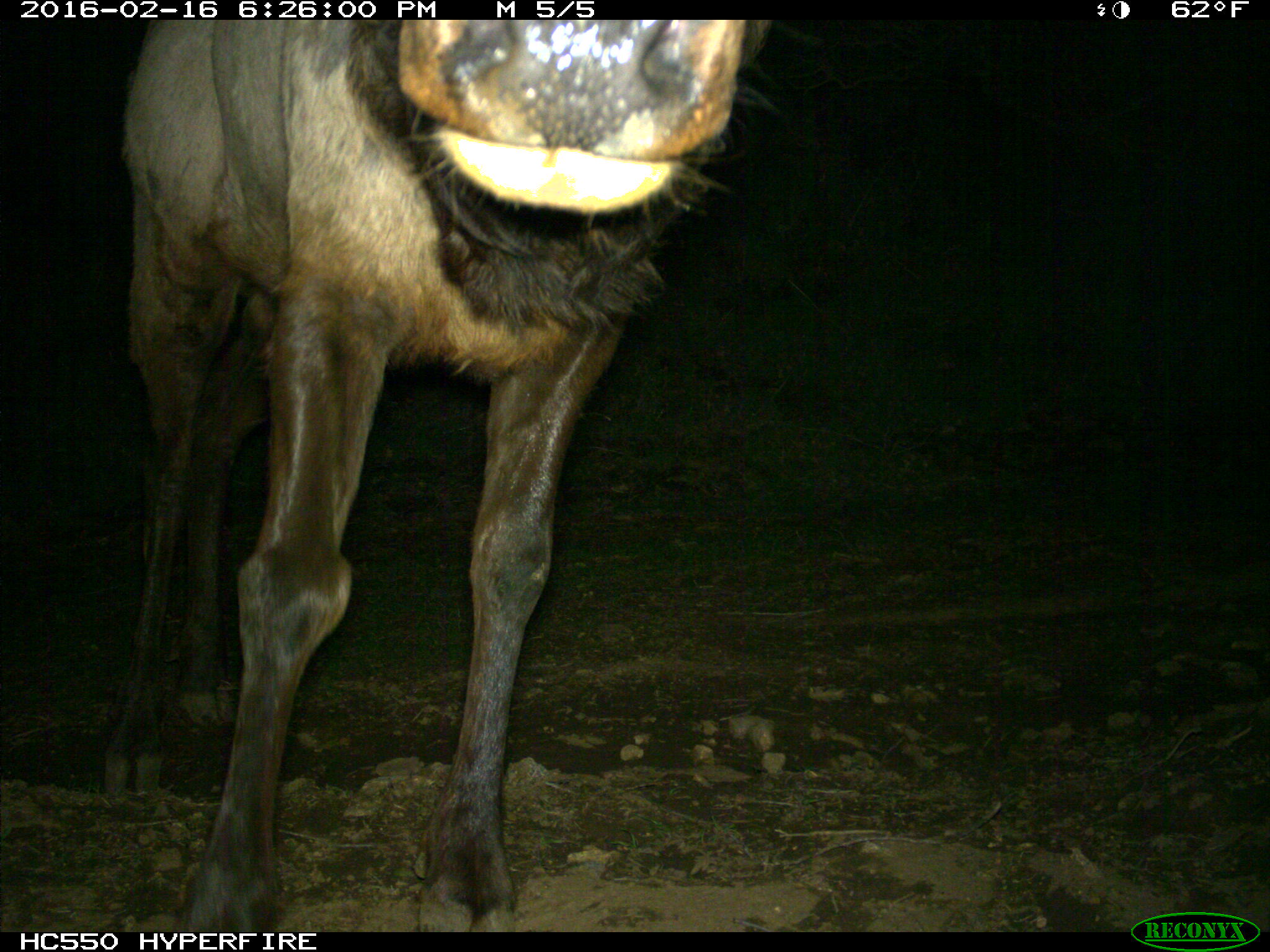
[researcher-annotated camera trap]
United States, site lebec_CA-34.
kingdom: Animalia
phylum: Chordata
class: Mammalia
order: Artiodactyla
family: Cervidae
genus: Cervus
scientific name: Cervus canadensis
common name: elk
Cervus canadensis (elk).